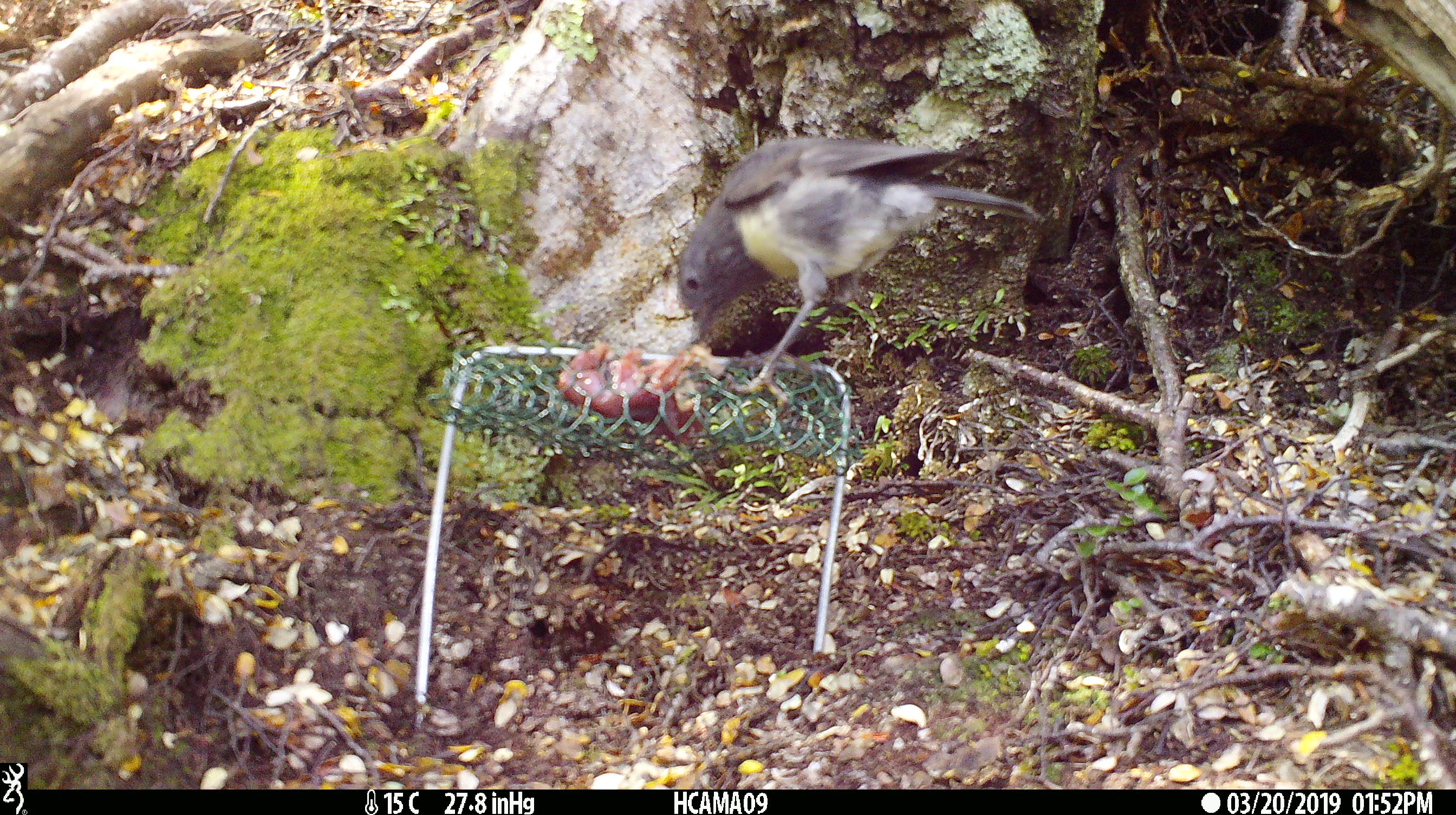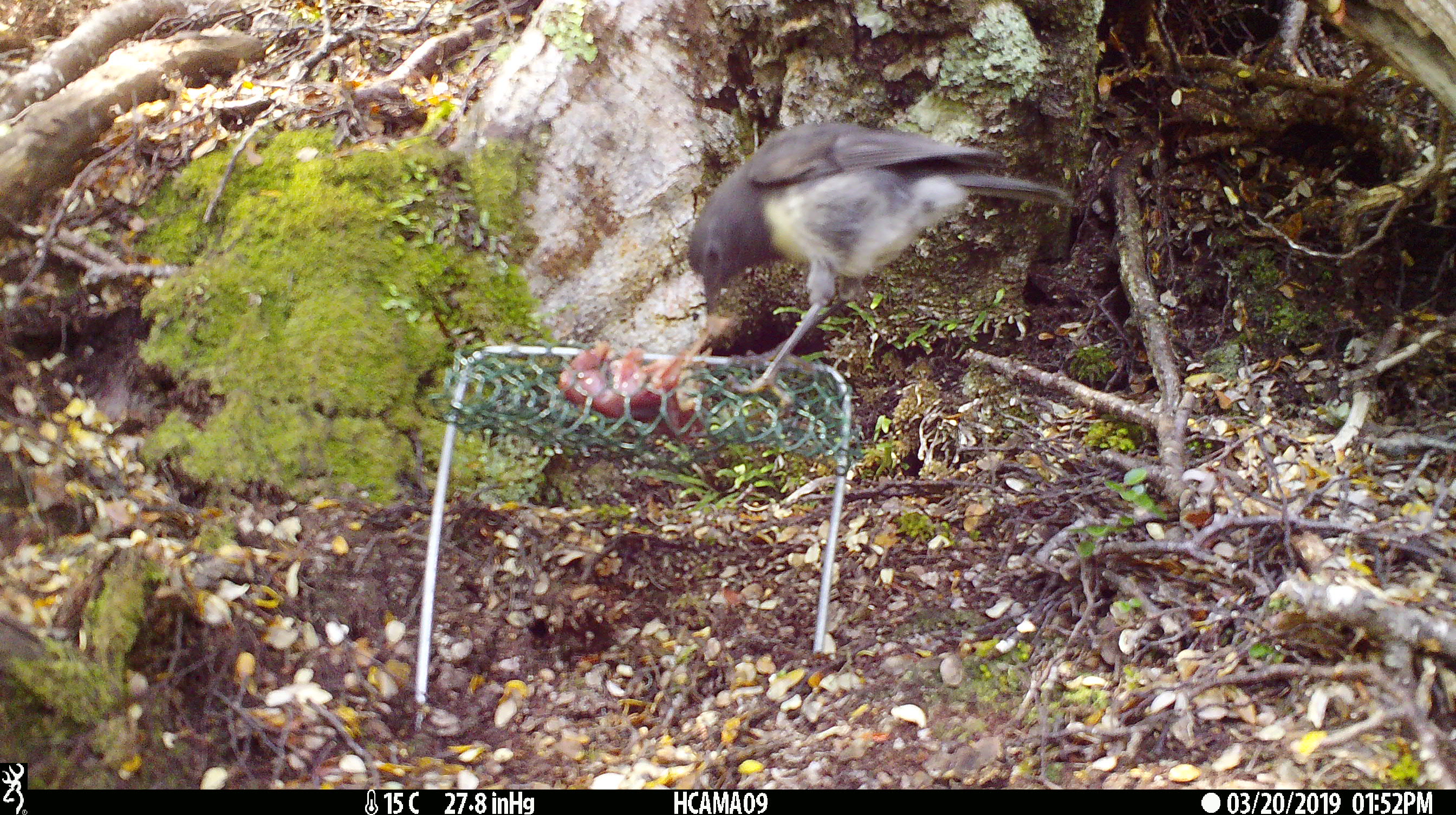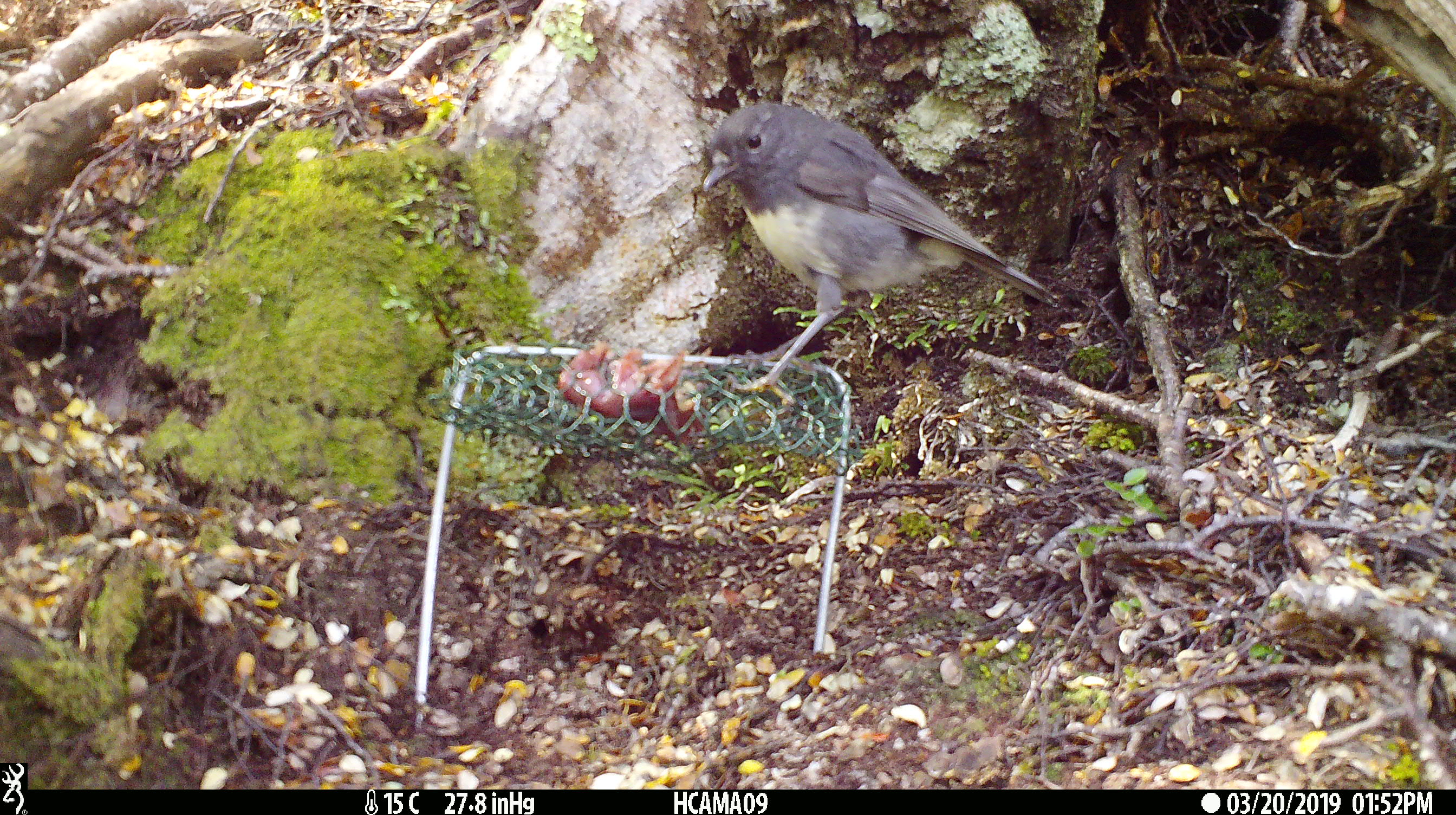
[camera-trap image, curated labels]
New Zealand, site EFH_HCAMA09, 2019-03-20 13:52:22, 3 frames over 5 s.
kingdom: Animalia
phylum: Chordata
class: Aves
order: Passeriformes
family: Petroicidae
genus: Petroica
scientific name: Petroica australis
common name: new zealand robin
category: robin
Robin (new zealand robin) (Petroica australis).